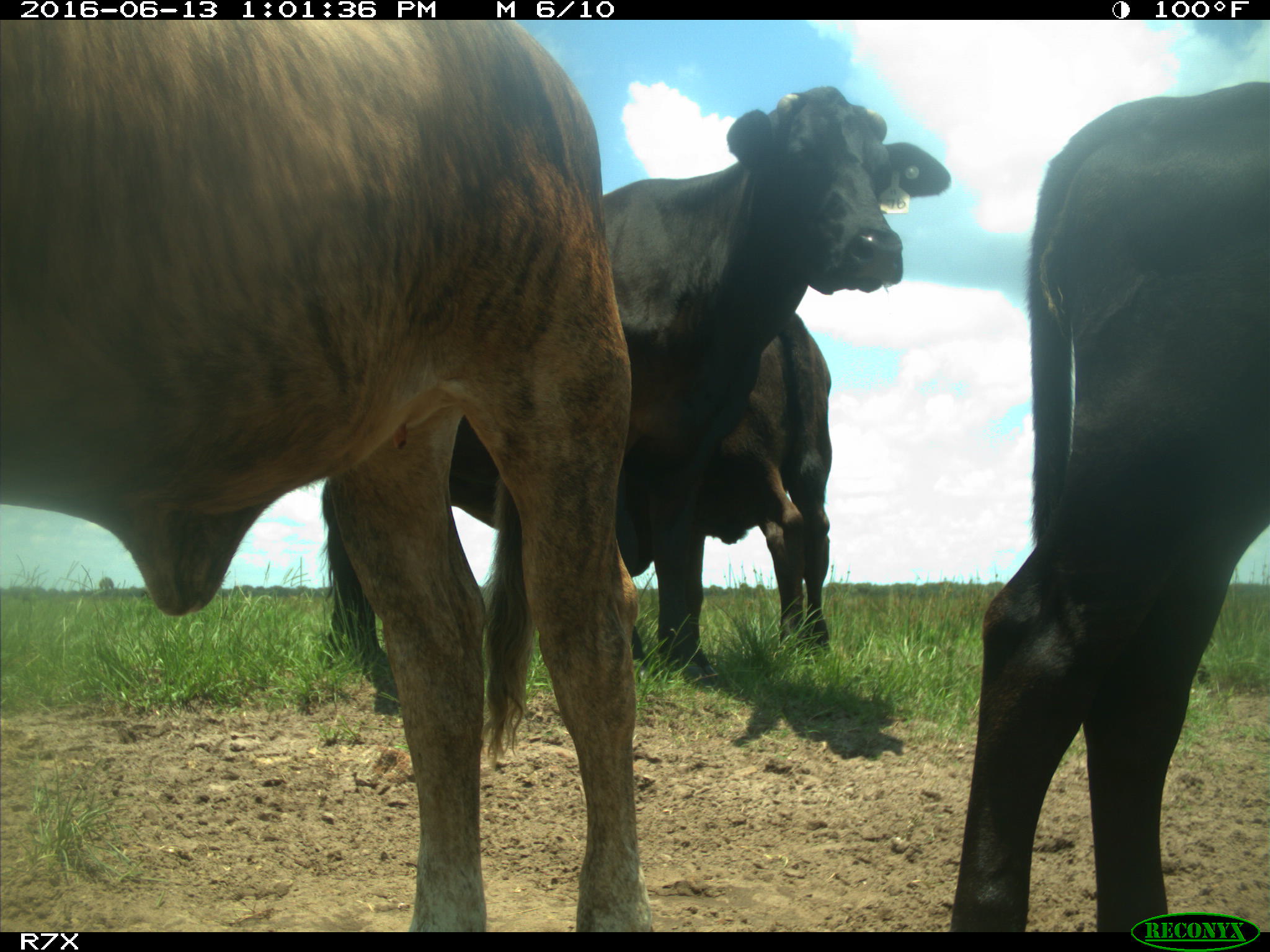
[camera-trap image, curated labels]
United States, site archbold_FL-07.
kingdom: Animalia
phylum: Chordata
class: Mammalia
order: Artiodactyla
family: Bovidae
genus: Bos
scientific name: Bos taurus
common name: domestic cow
Bos taurus (domestic cow).